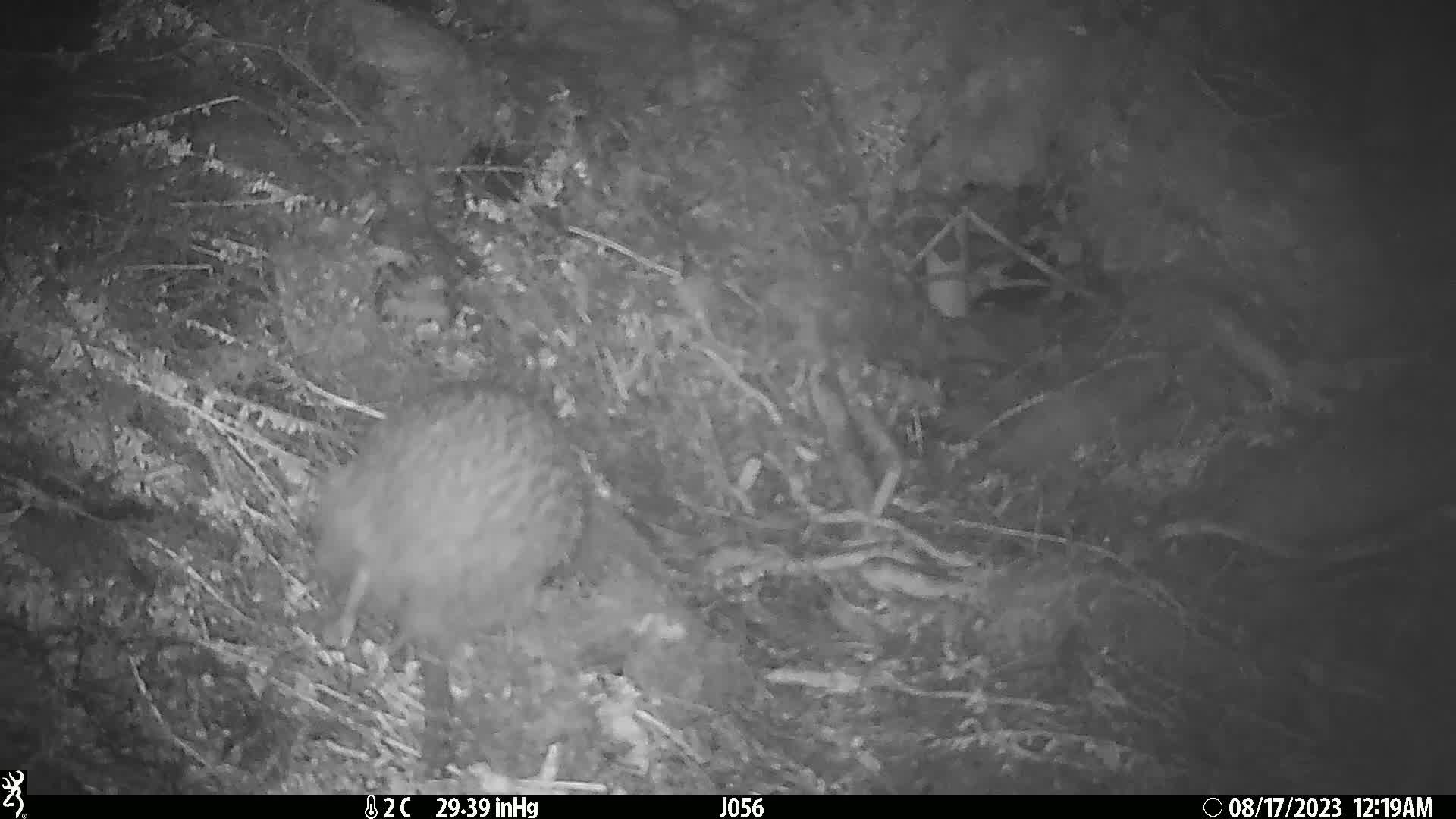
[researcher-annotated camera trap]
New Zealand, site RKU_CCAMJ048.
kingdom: Animalia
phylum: Chordata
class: Aves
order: Apterygiformes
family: Apterygidae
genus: Apteryx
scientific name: Apteryx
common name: kiwi